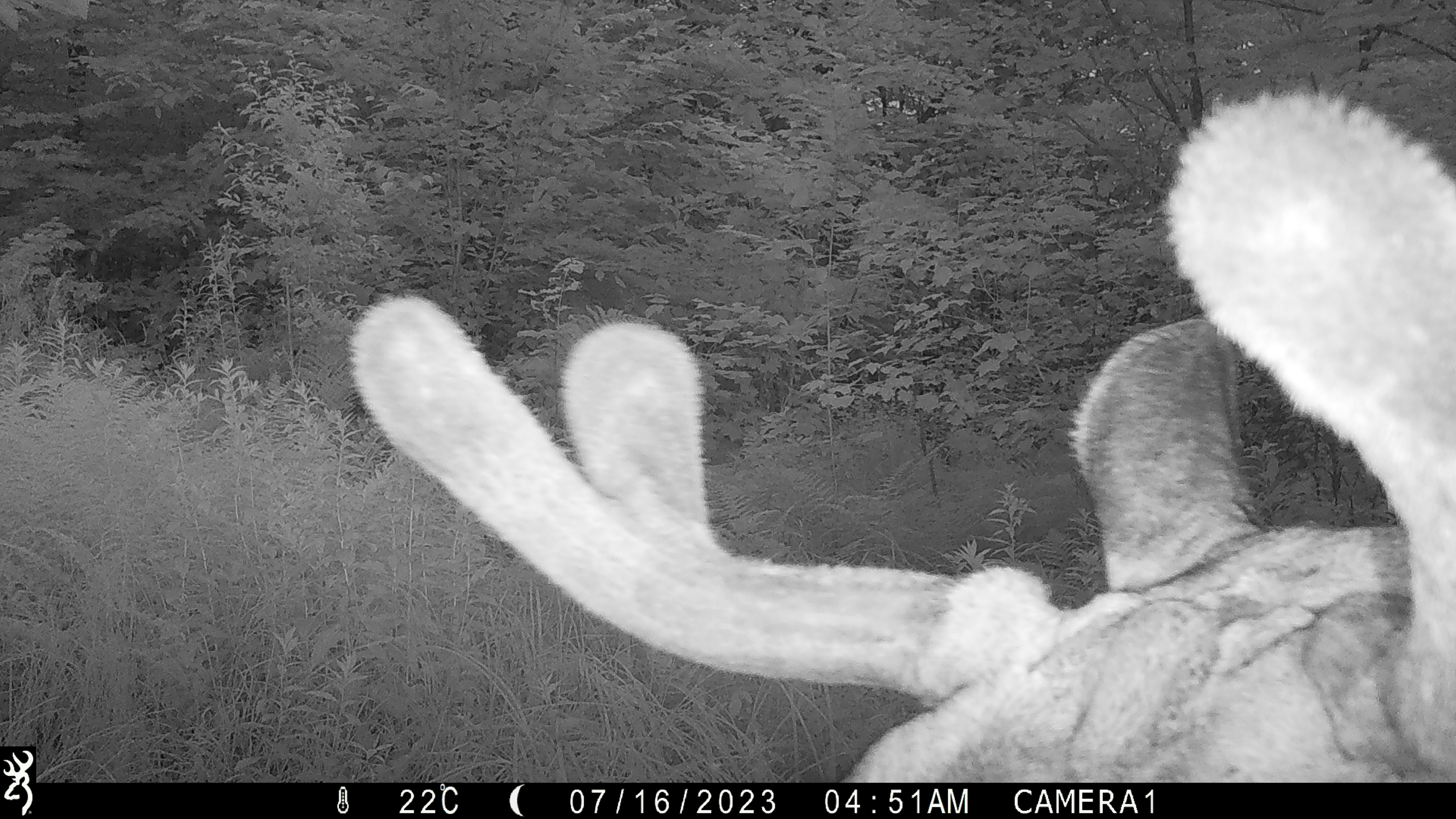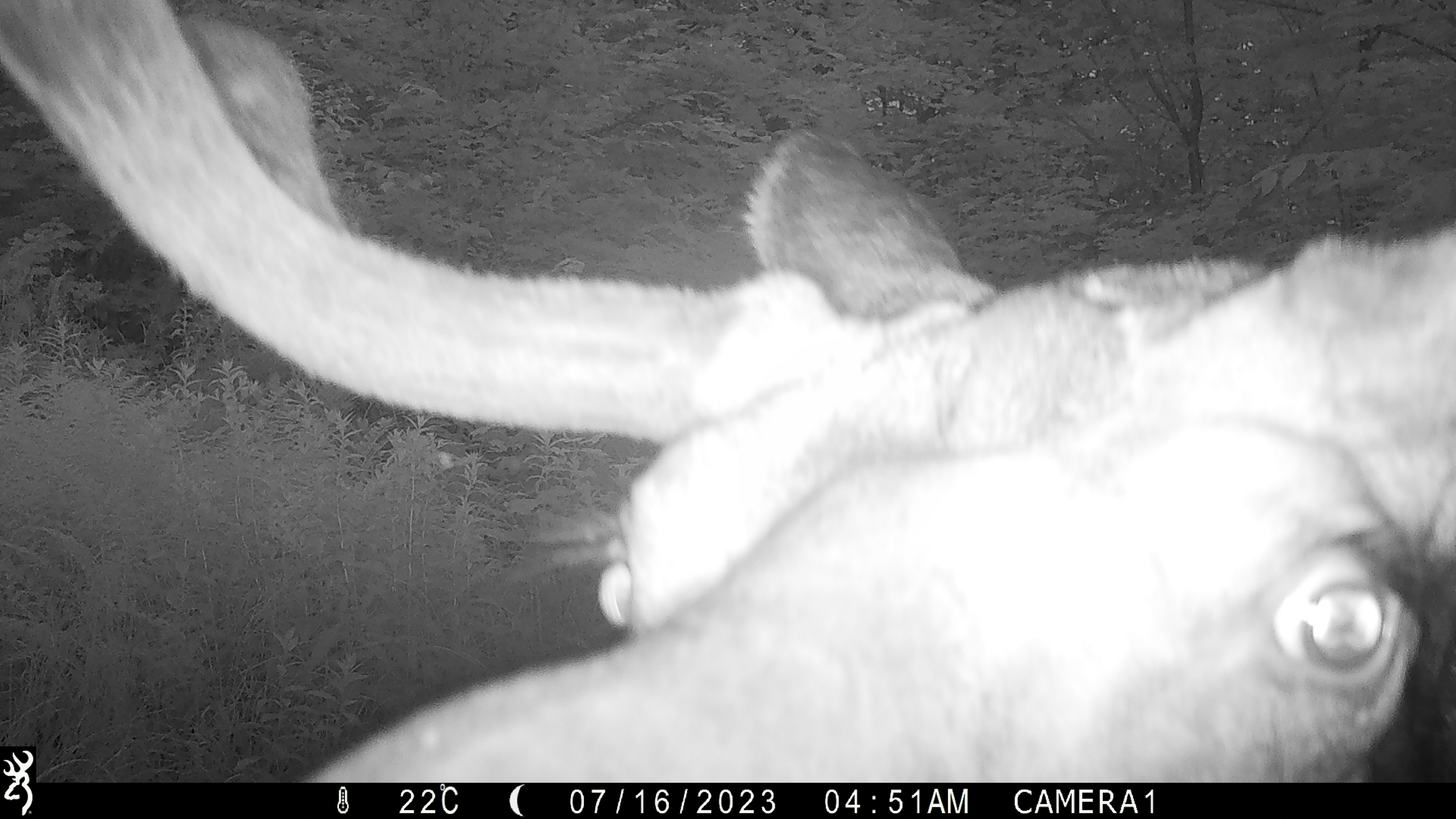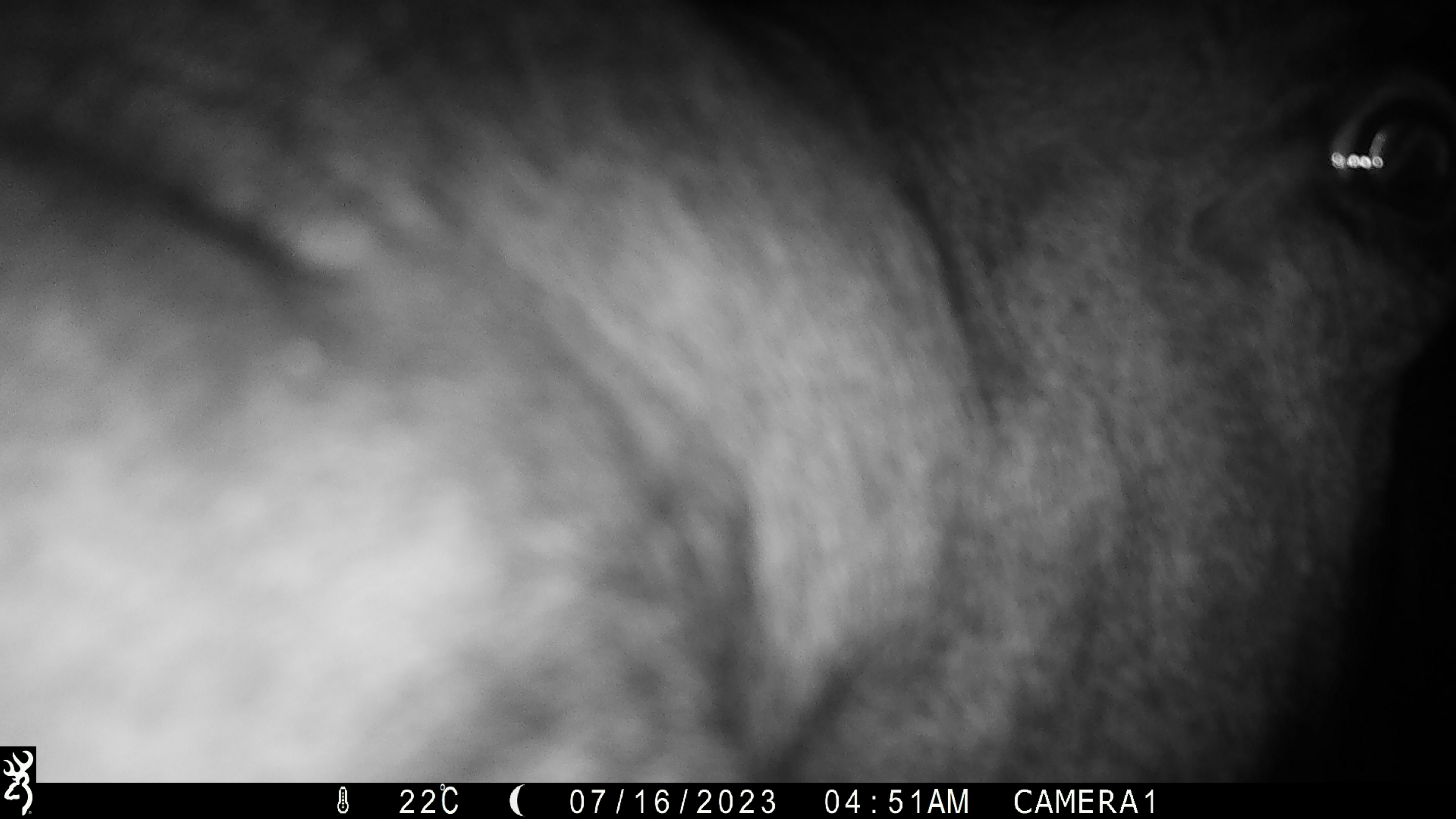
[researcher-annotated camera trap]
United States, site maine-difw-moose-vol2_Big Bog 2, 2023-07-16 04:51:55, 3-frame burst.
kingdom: Animalia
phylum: Chordata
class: Mammalia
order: Artiodactyla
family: Cervidae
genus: Alces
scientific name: Alces alces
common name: moose